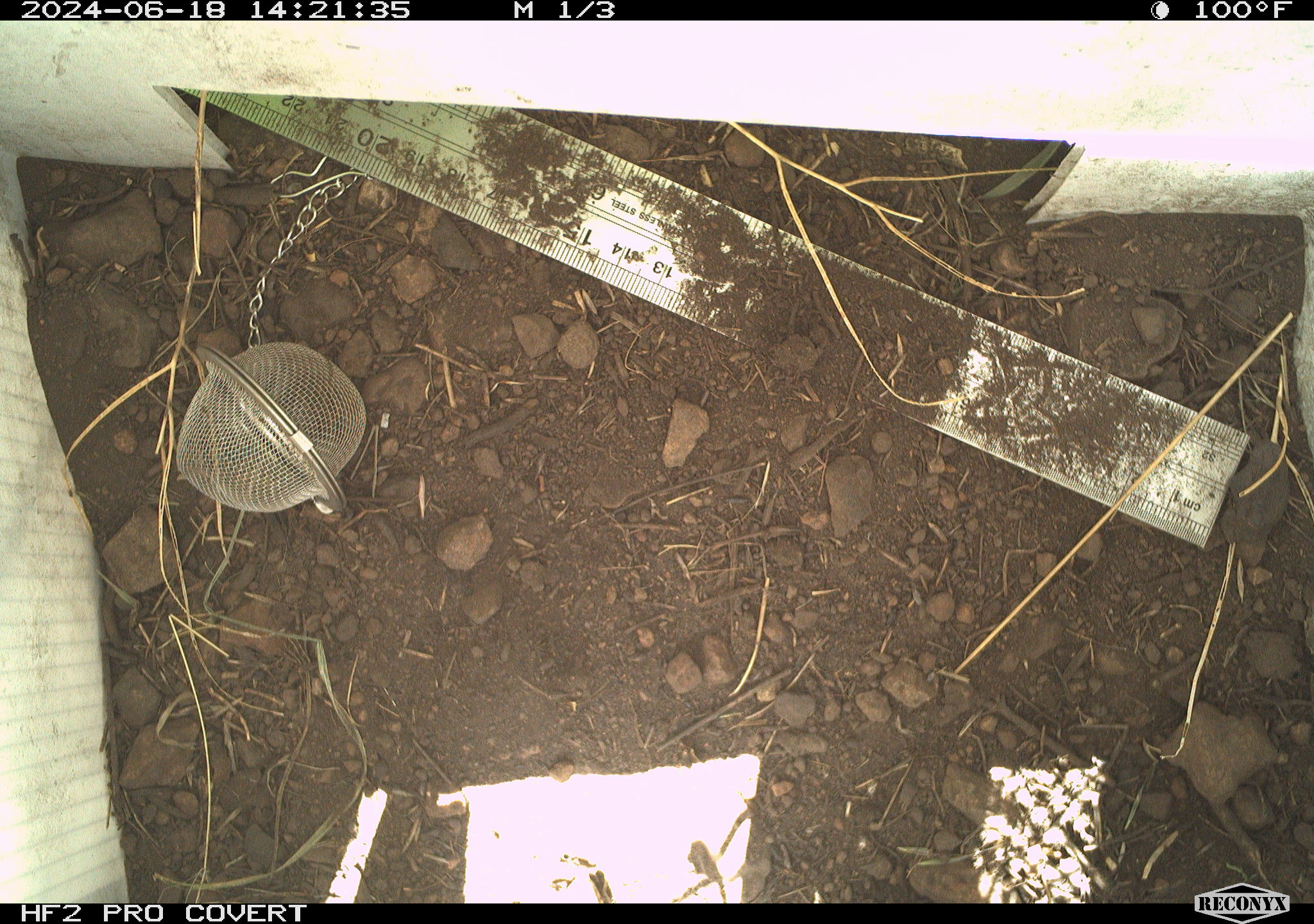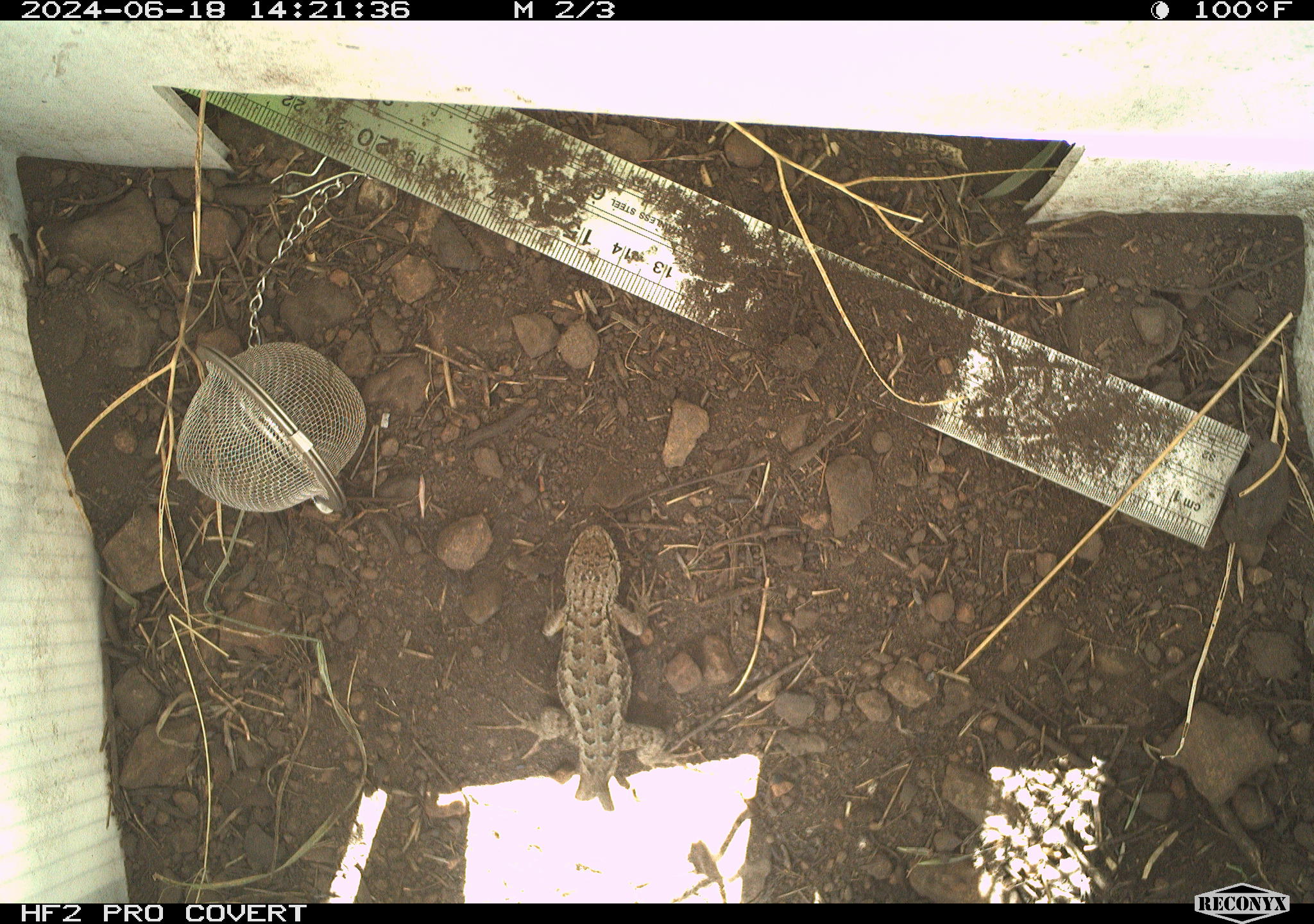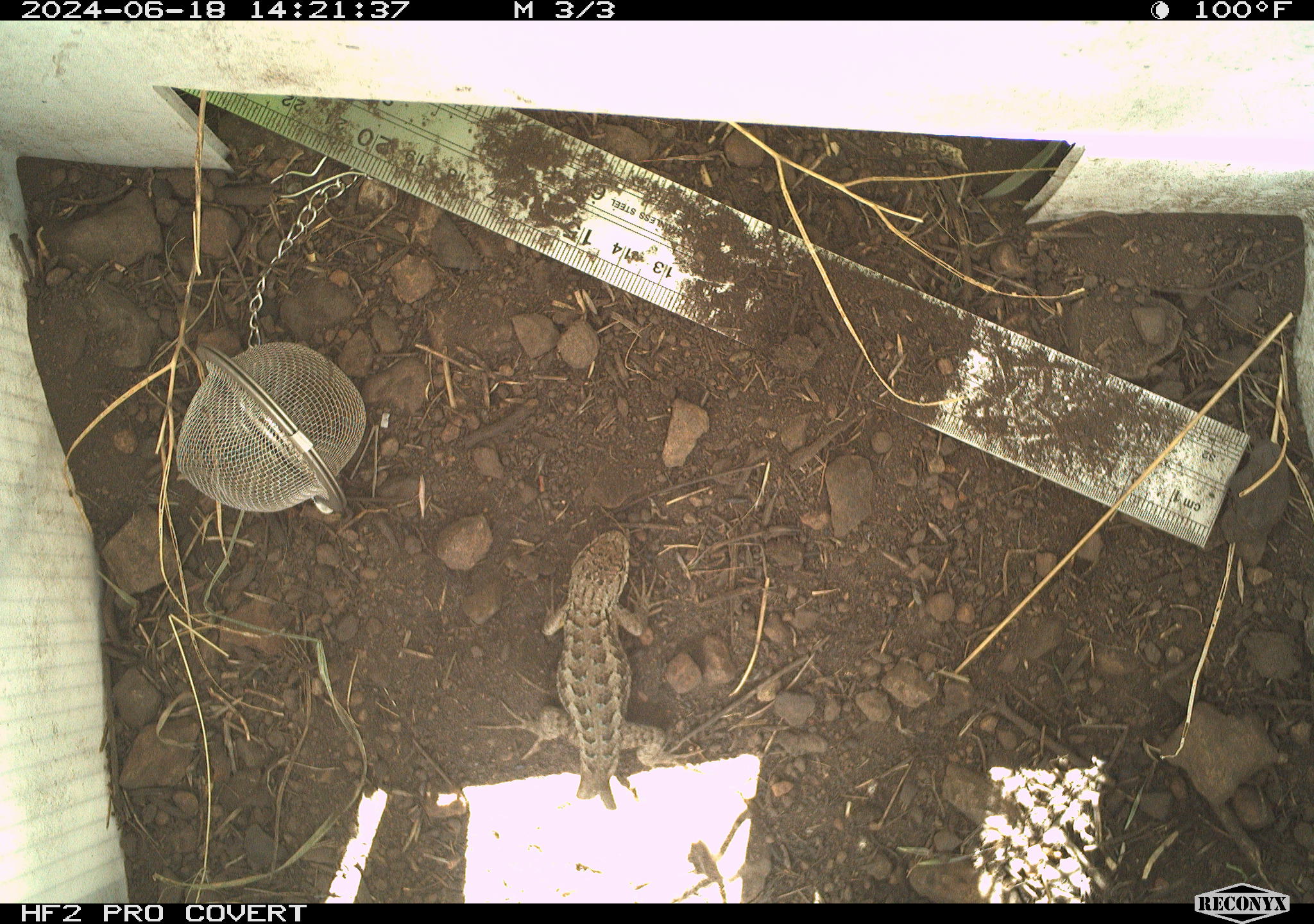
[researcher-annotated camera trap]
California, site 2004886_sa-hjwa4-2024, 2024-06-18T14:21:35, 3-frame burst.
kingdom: Animalia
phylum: Chordata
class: Reptilia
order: Squamata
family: Phrynosomatidae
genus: Sceloporus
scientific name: Sceloporus occidentalis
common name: western fence lizard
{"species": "western fence lizard (Sceloporus occidentalis)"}